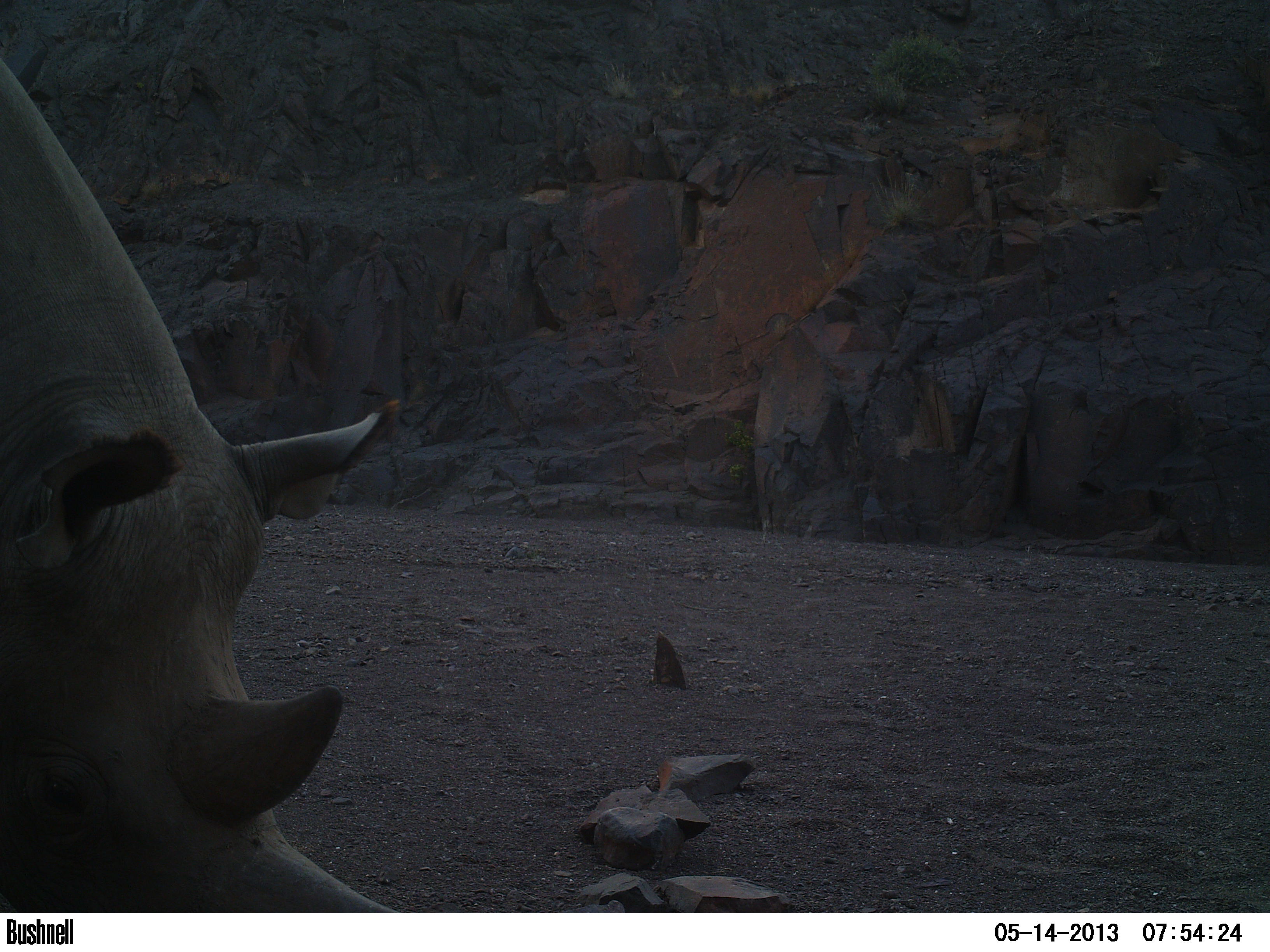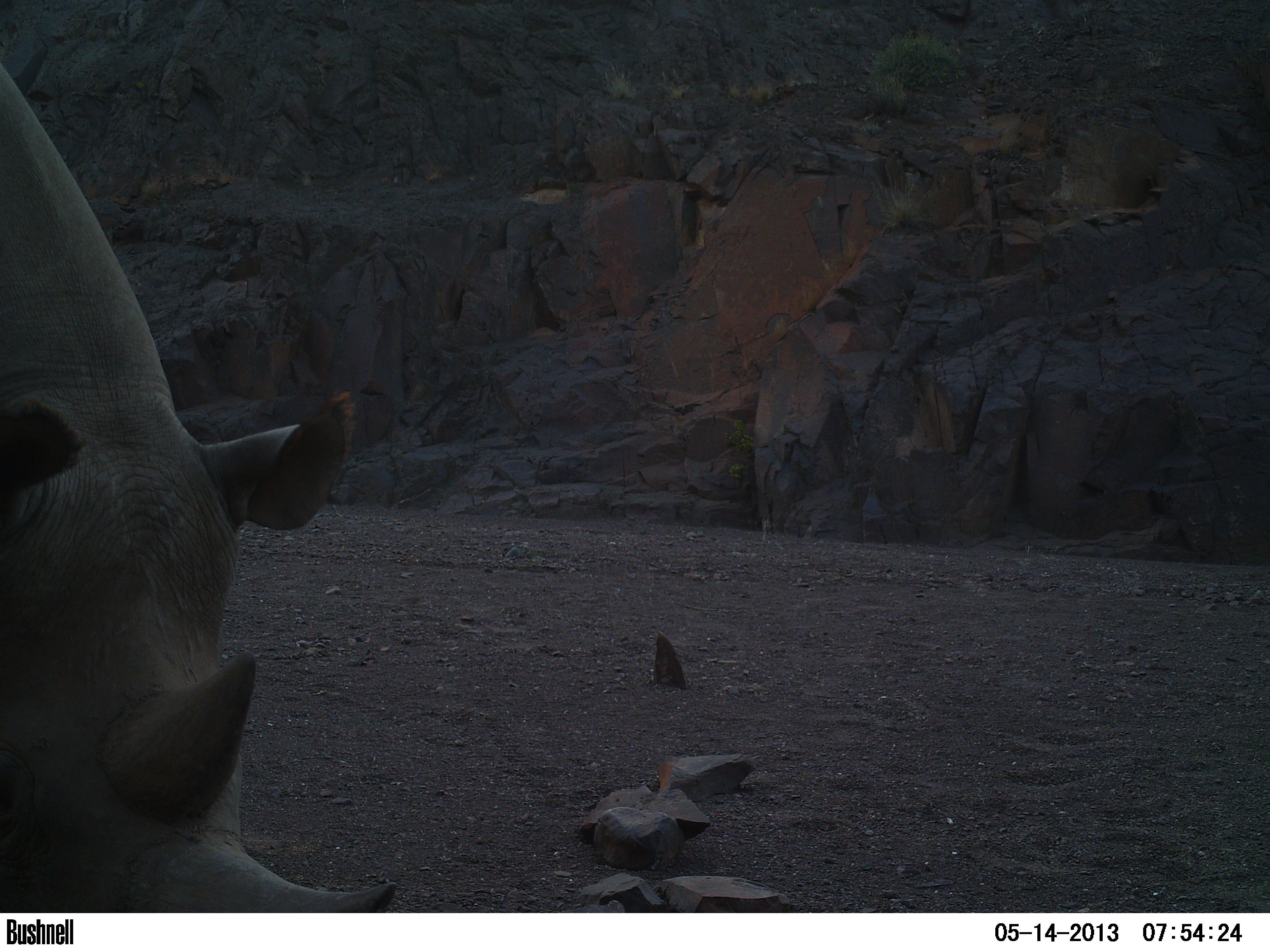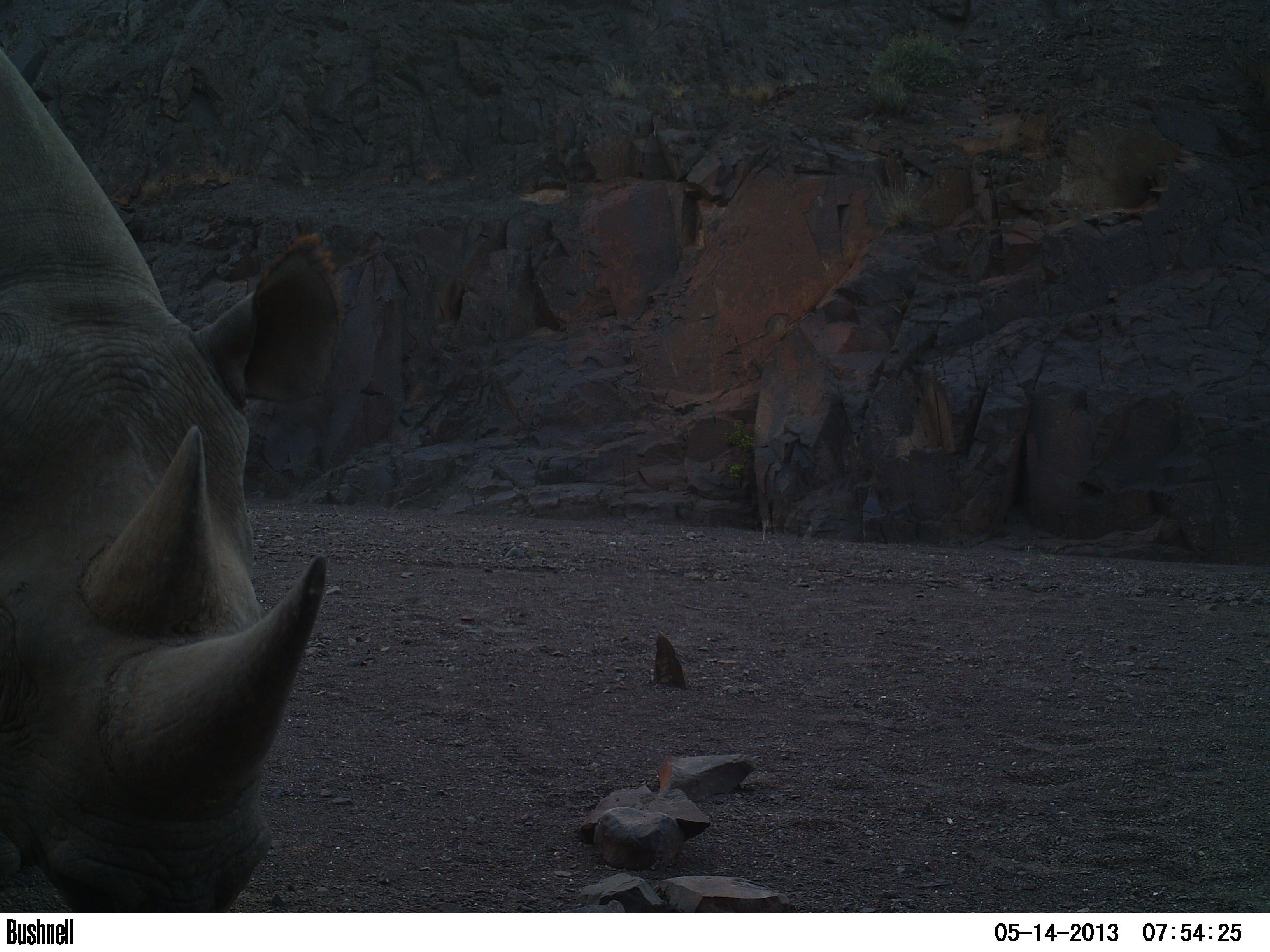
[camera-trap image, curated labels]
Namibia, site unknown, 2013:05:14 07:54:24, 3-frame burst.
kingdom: Animalia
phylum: Chordata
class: Mammalia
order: Perissodactyla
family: Rhinocerotidae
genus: Diceros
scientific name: Diceros bicornis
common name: black rhinoceros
Diceros bicornis (black rhinoceros).